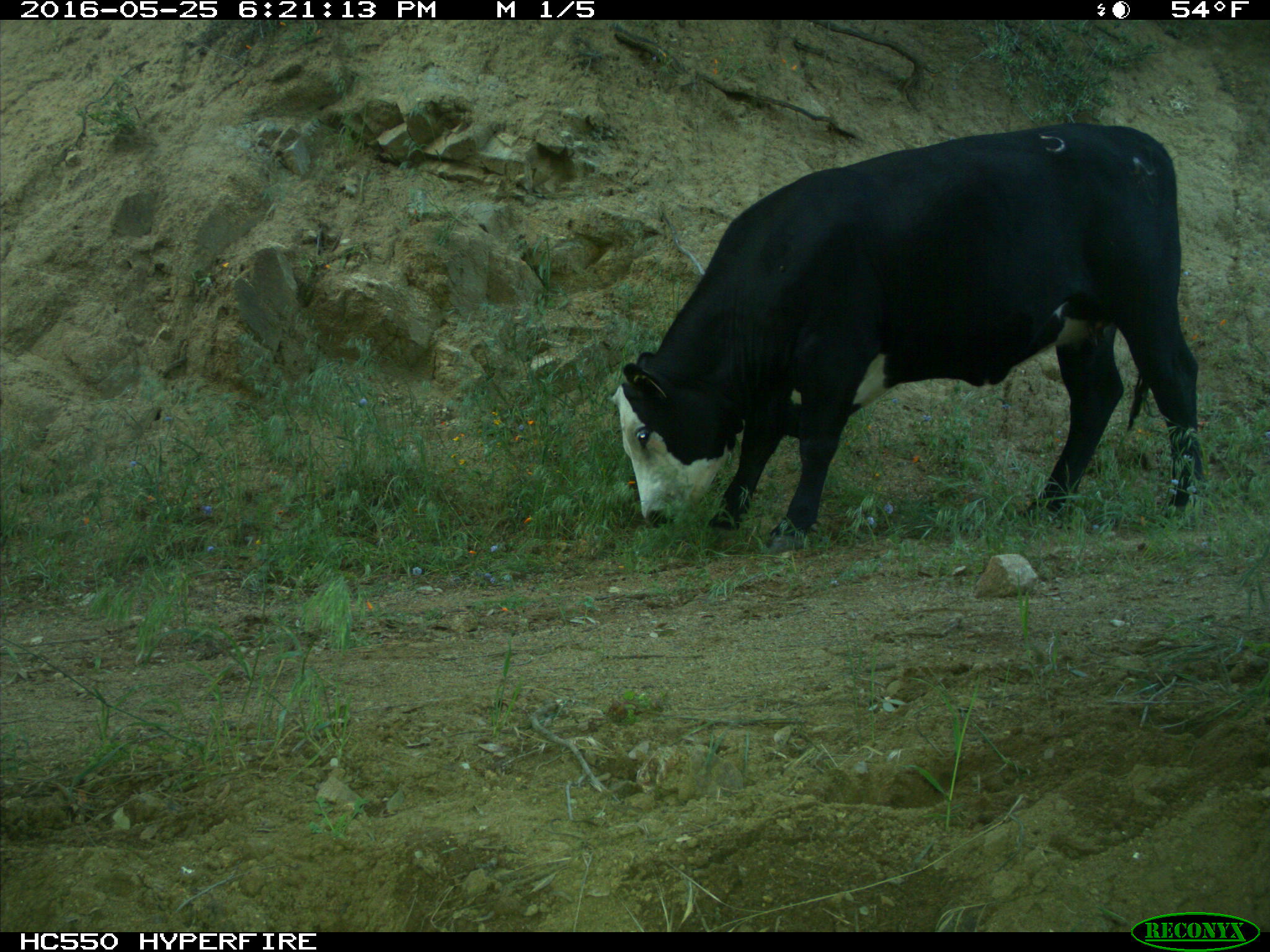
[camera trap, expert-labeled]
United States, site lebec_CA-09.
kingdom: Animalia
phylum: Chordata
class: Mammalia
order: Artiodactyla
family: Bovidae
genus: Bos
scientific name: Bos taurus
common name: domestic cow